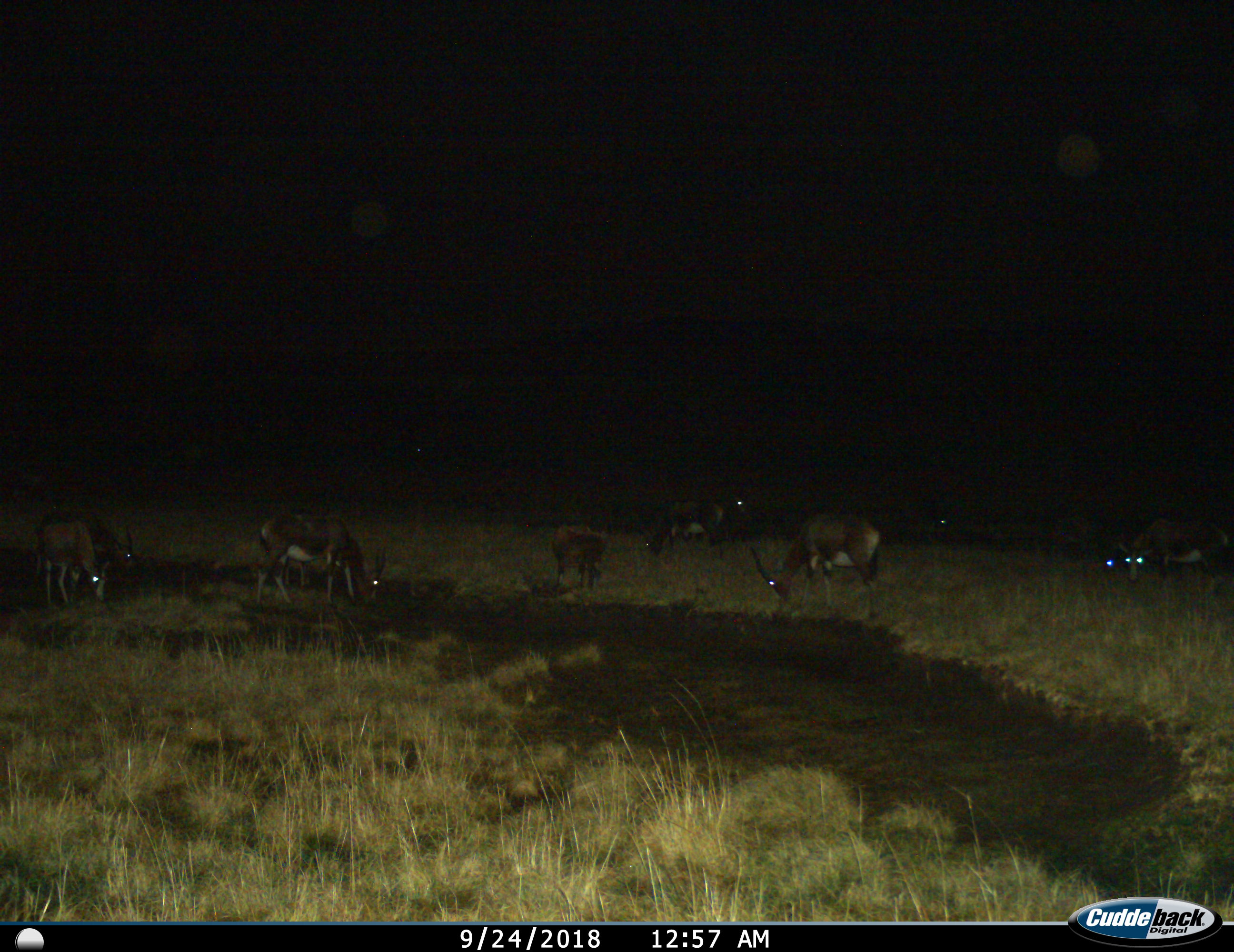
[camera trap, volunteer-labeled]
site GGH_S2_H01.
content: unidentified animal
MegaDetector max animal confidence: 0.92